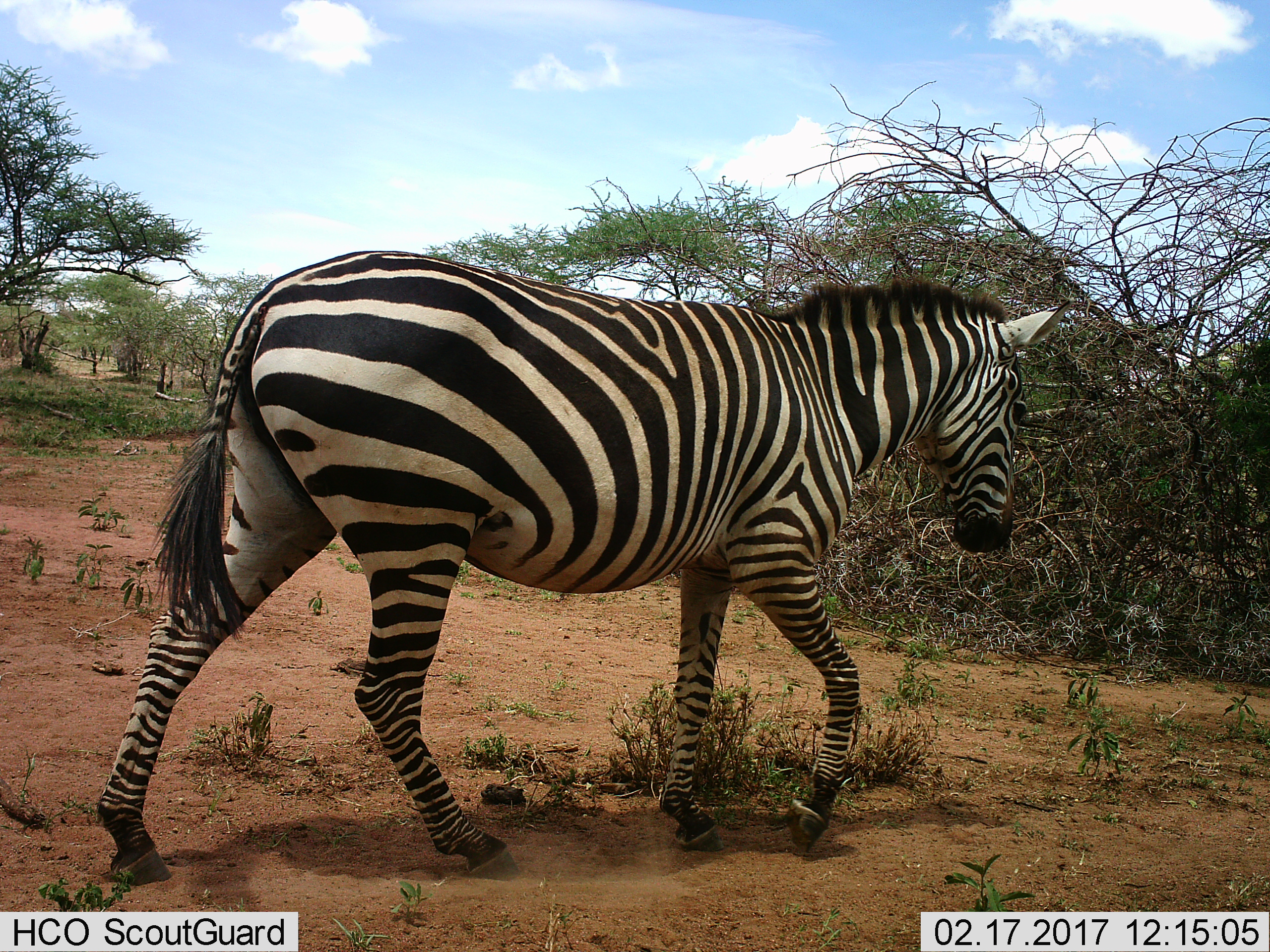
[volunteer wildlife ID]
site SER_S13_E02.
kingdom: Animalia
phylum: Chordata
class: Mammalia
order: Perissodactyla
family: Equidae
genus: Equus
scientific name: Equus quagga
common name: plains zebra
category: zebraplains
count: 1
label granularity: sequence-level